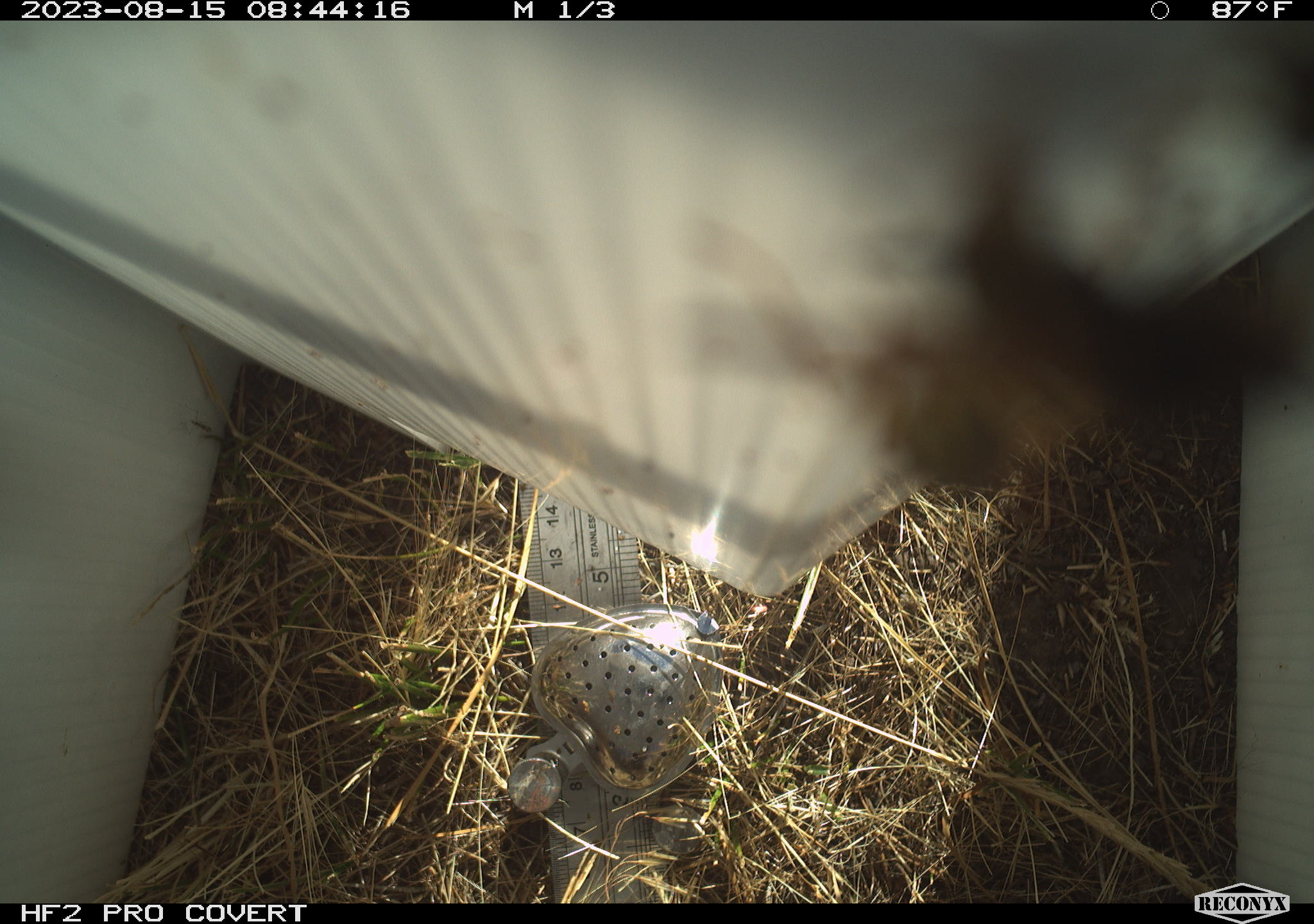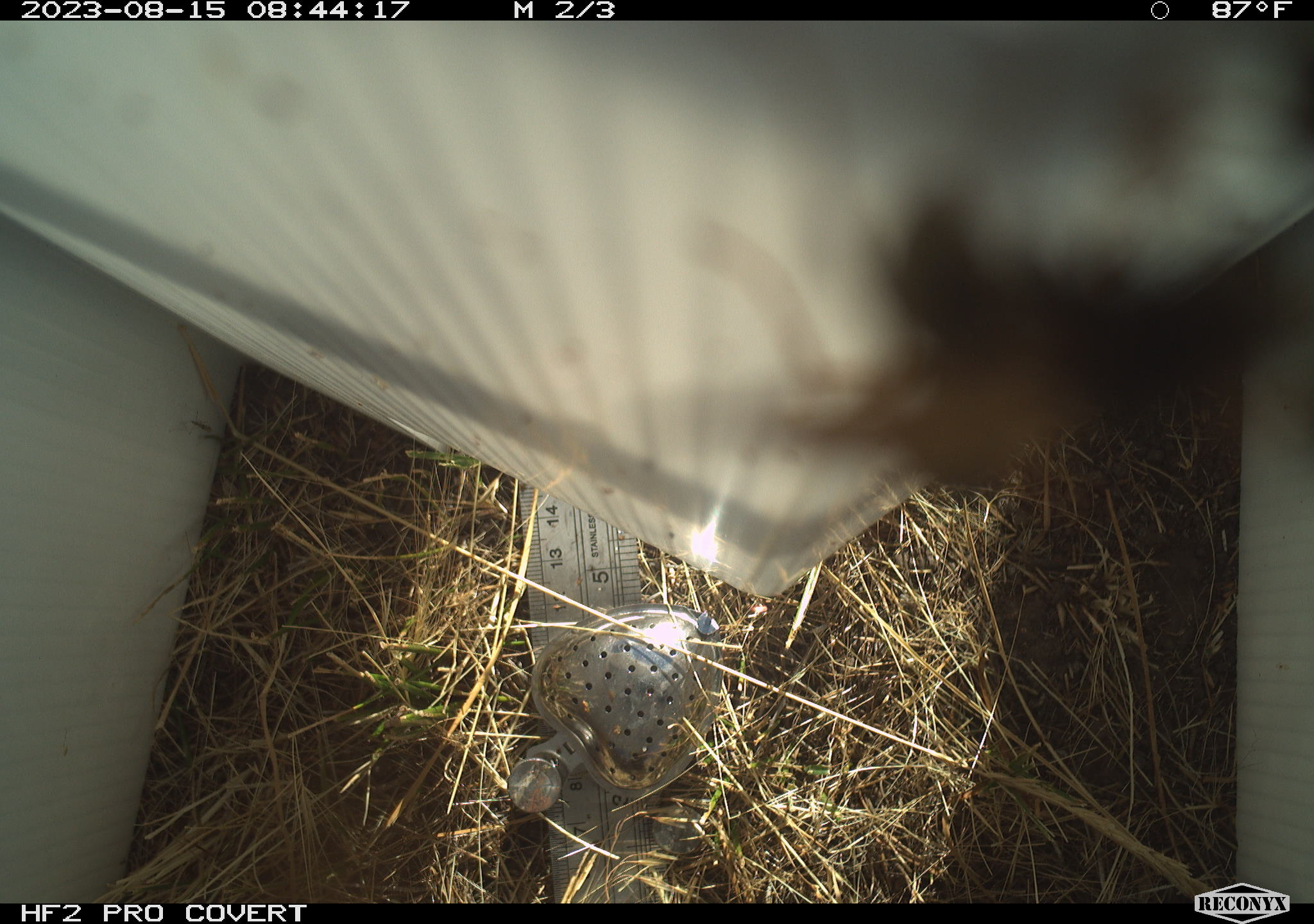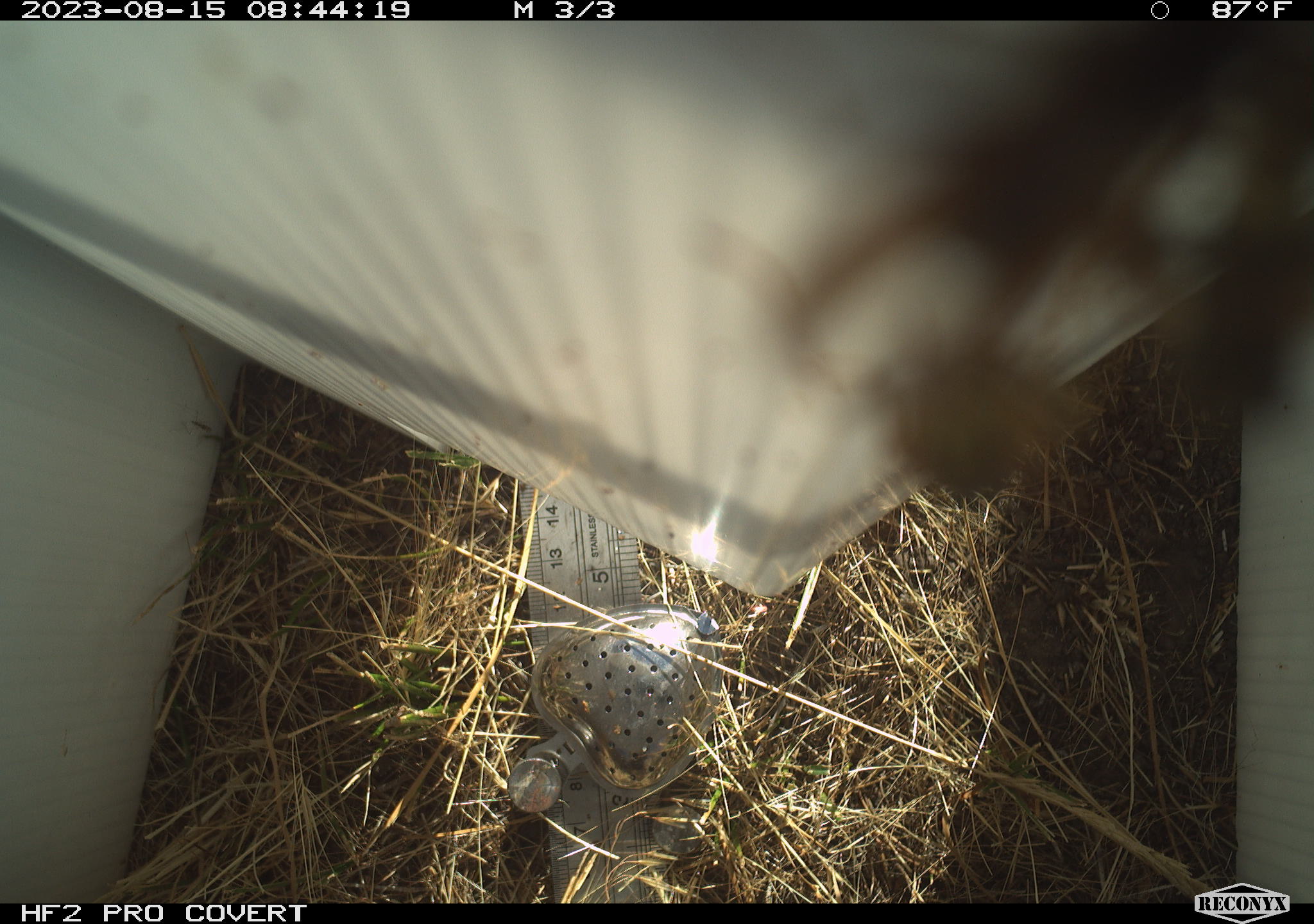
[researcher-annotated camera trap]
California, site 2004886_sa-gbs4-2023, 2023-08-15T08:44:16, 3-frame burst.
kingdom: Animalia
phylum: Arthropoda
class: Insecta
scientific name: Insecta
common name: insect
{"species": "insect (Insecta)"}